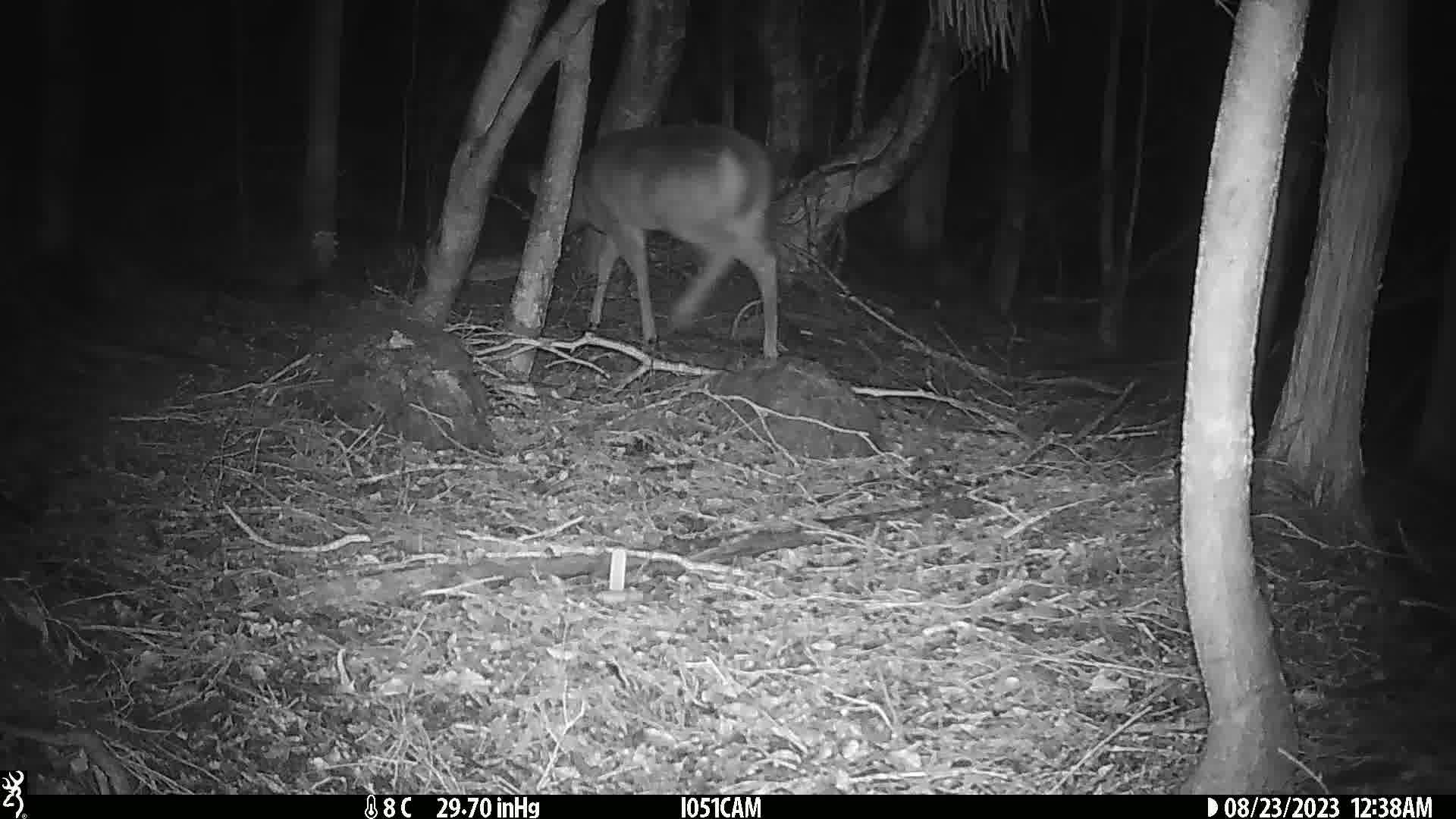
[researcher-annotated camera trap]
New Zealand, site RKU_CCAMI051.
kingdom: Animalia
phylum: Chordata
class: Mammalia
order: Artiodactyla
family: Cervidae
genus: Odocoileus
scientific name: Odocoileus virginianus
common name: white-tailed deer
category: white tailed deer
White tailed deer (white-tailed deer) (Odocoileus virginianus).